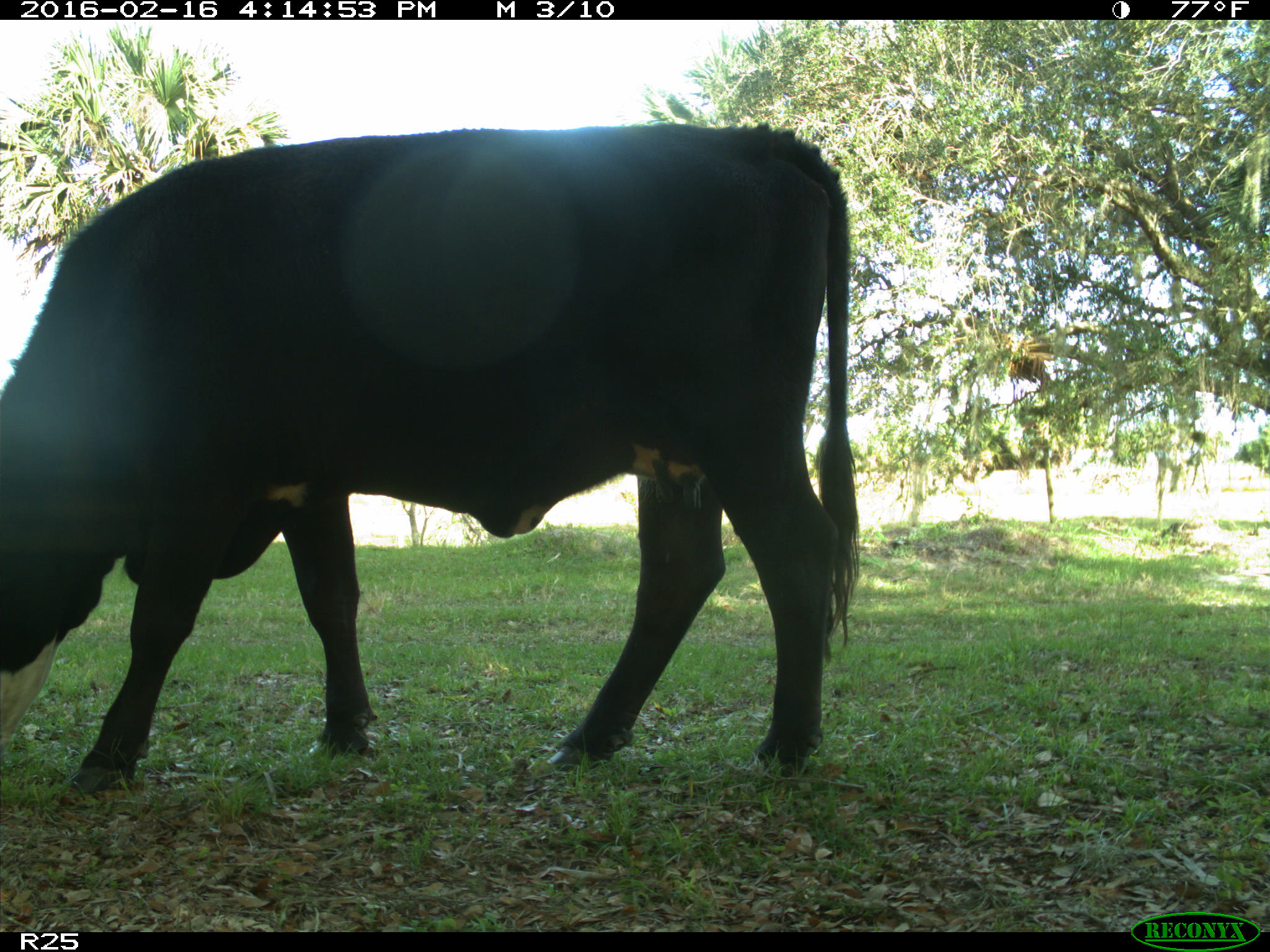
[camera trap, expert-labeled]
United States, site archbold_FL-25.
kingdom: Animalia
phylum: Chordata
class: Mammalia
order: Artiodactyla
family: Bovidae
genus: Bos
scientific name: Bos taurus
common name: domestic cow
Bos taurus (domestic cow).